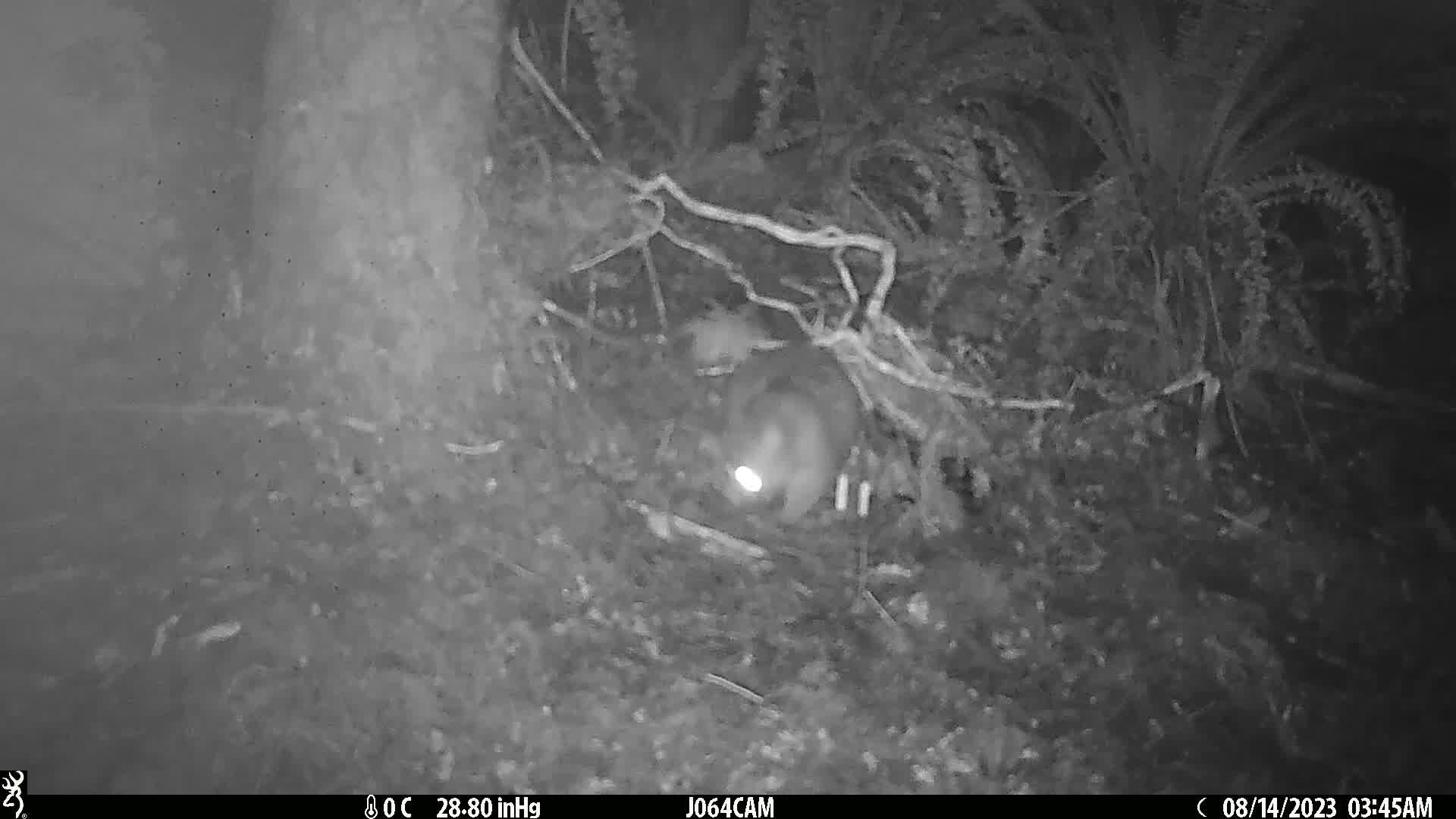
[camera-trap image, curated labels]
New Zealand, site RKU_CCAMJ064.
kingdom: Animalia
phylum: Chordata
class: Mammalia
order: Diprotodontia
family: Phalangeridae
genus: Trichosurus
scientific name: Trichosurus vulpecula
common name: common brushtail possum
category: possum